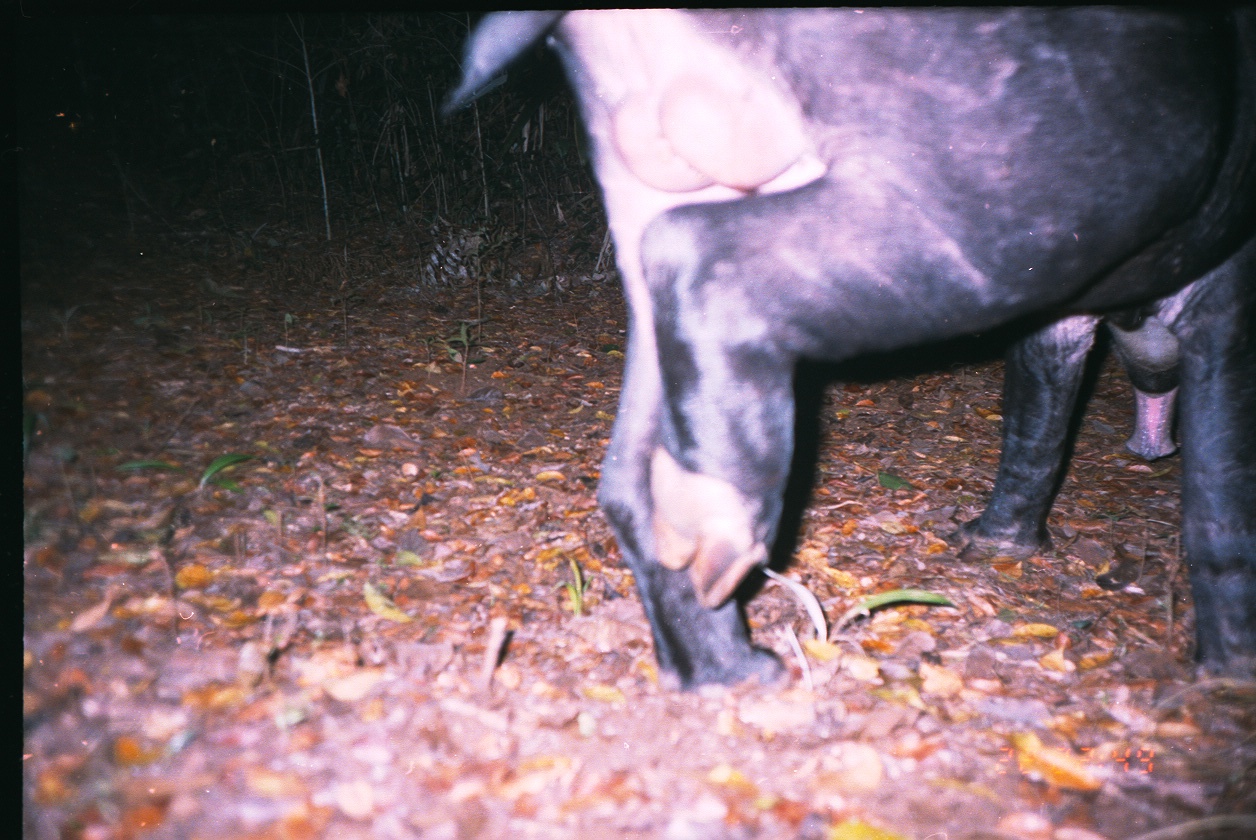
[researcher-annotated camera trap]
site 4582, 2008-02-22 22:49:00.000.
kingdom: Animalia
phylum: Chordata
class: Mammalia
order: Perissodactyla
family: Tapiridae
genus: Tapirus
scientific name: Tapirus bairdii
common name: baird's tapir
Tapirus bairdii (baird's tapir).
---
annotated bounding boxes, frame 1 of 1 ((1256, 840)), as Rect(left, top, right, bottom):
tapirus bairdii: Rect(444, 7, 1256, 694); Rect(1121, 281, 1193, 465)